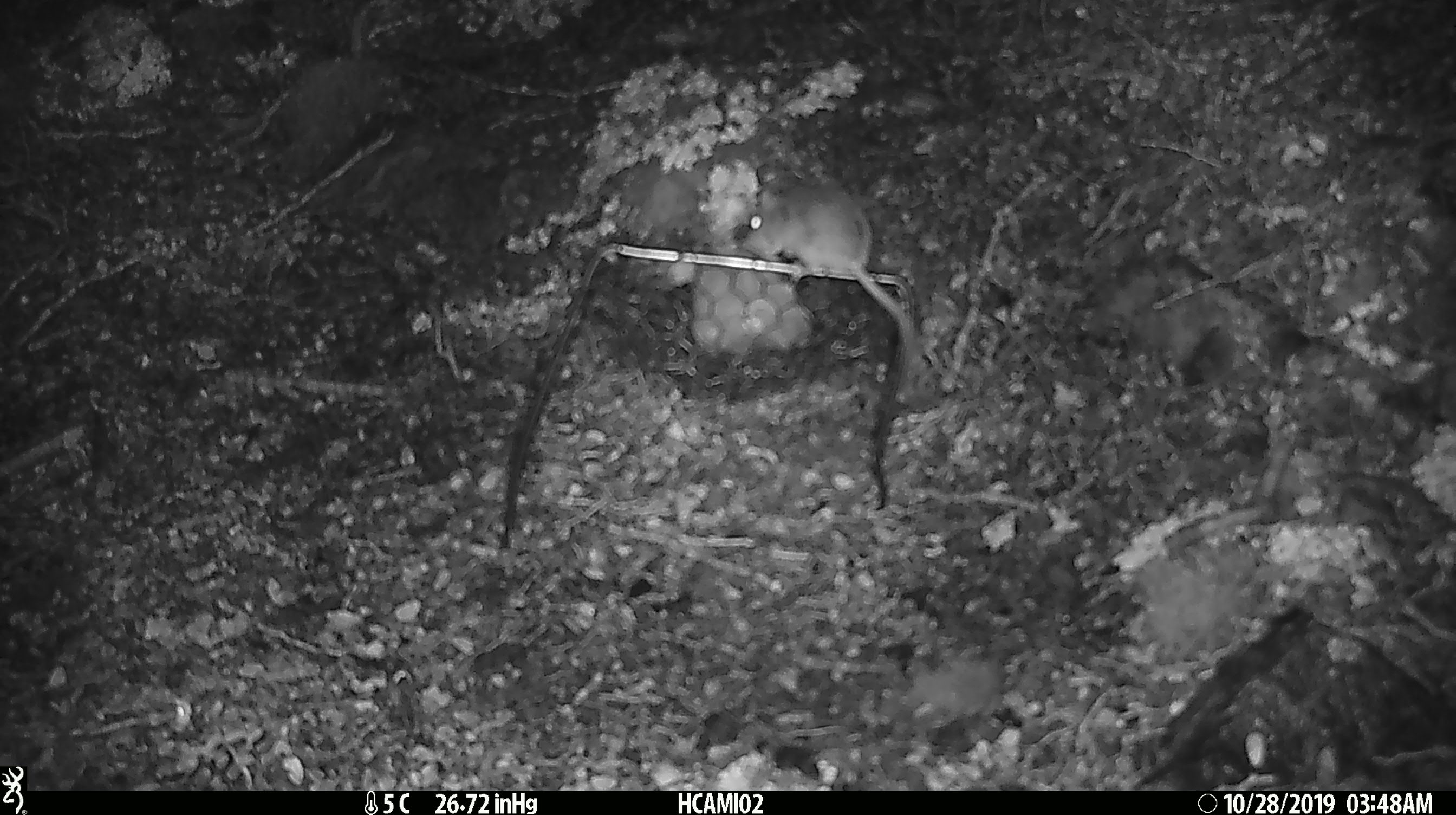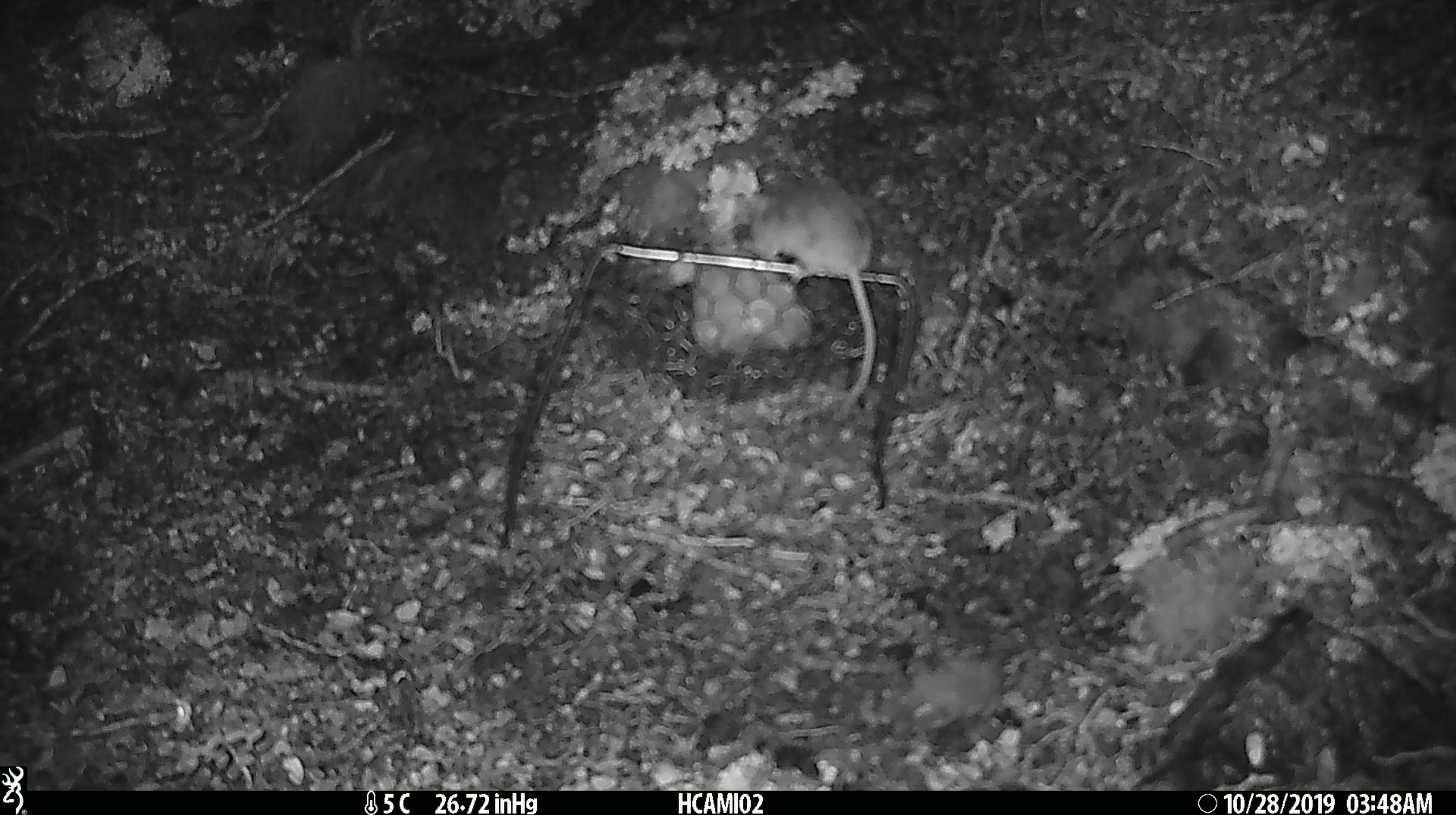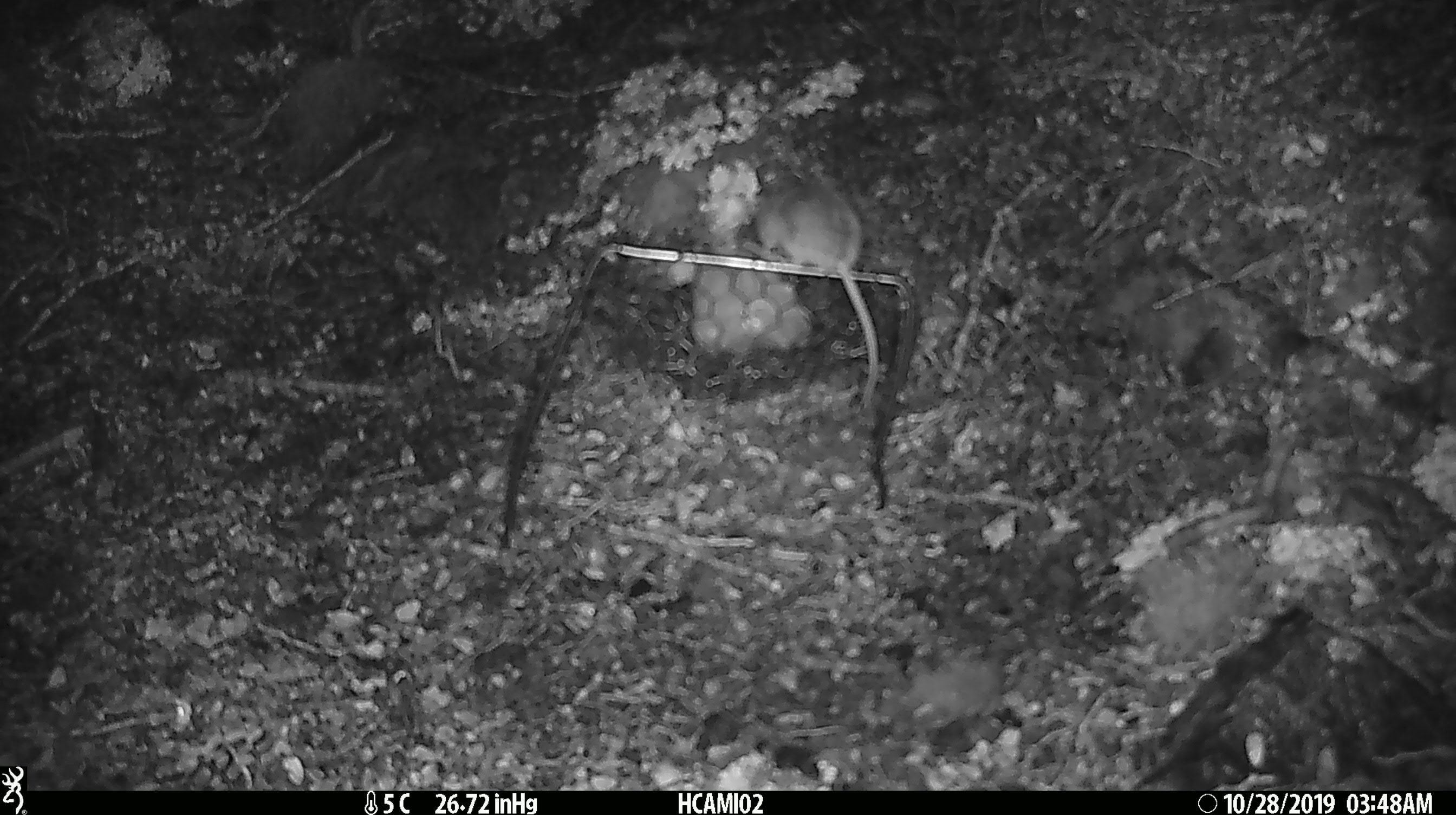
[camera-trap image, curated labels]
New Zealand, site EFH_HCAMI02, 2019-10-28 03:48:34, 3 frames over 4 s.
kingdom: Animalia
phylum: Chordata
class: Mammalia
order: Rodentia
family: Muridae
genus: Mus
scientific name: Mus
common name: mouse